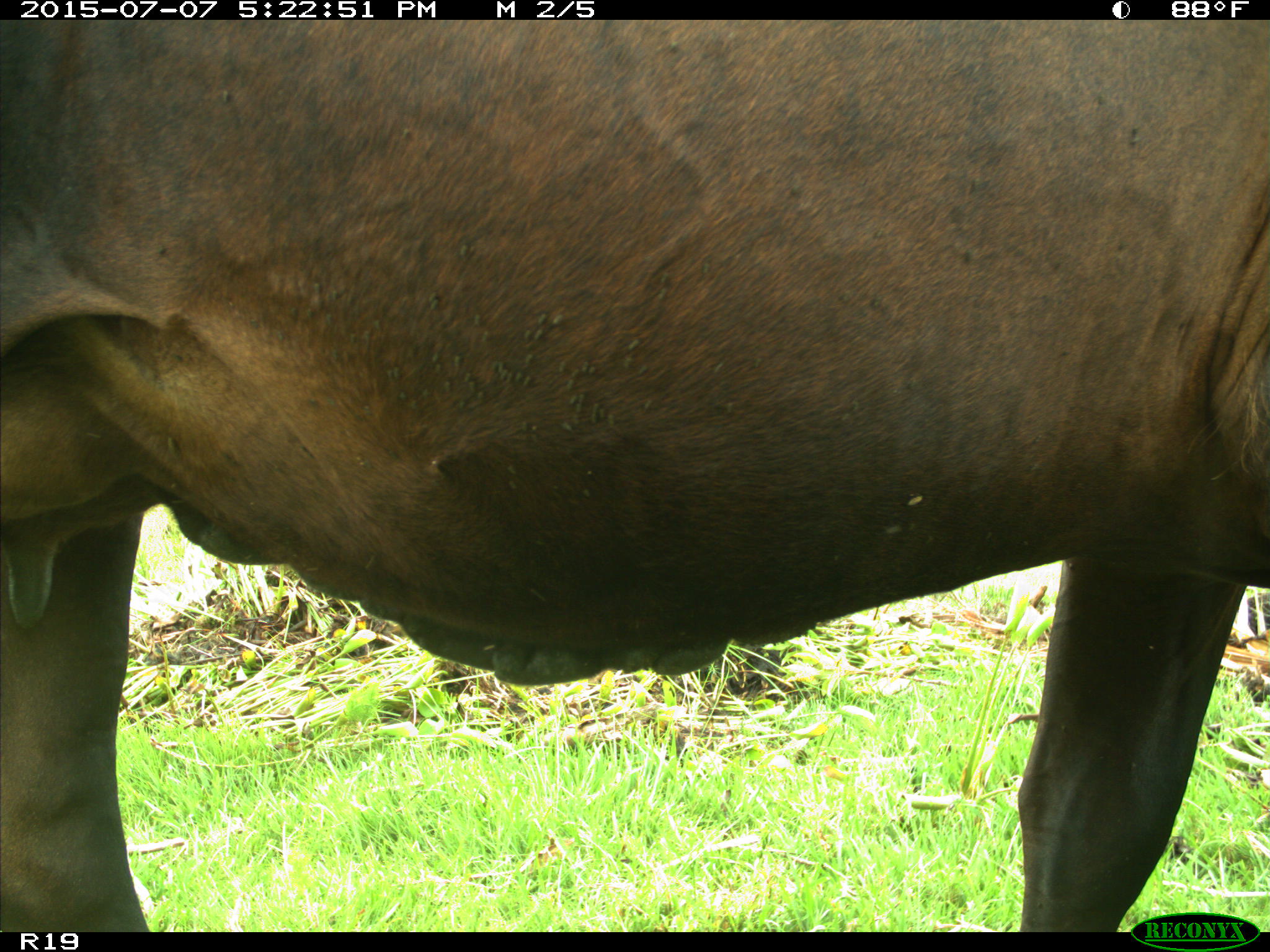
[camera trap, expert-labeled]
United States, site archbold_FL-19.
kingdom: Animalia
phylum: Chordata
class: Mammalia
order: Artiodactyla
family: Bovidae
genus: Bos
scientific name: Bos taurus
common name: domestic cow